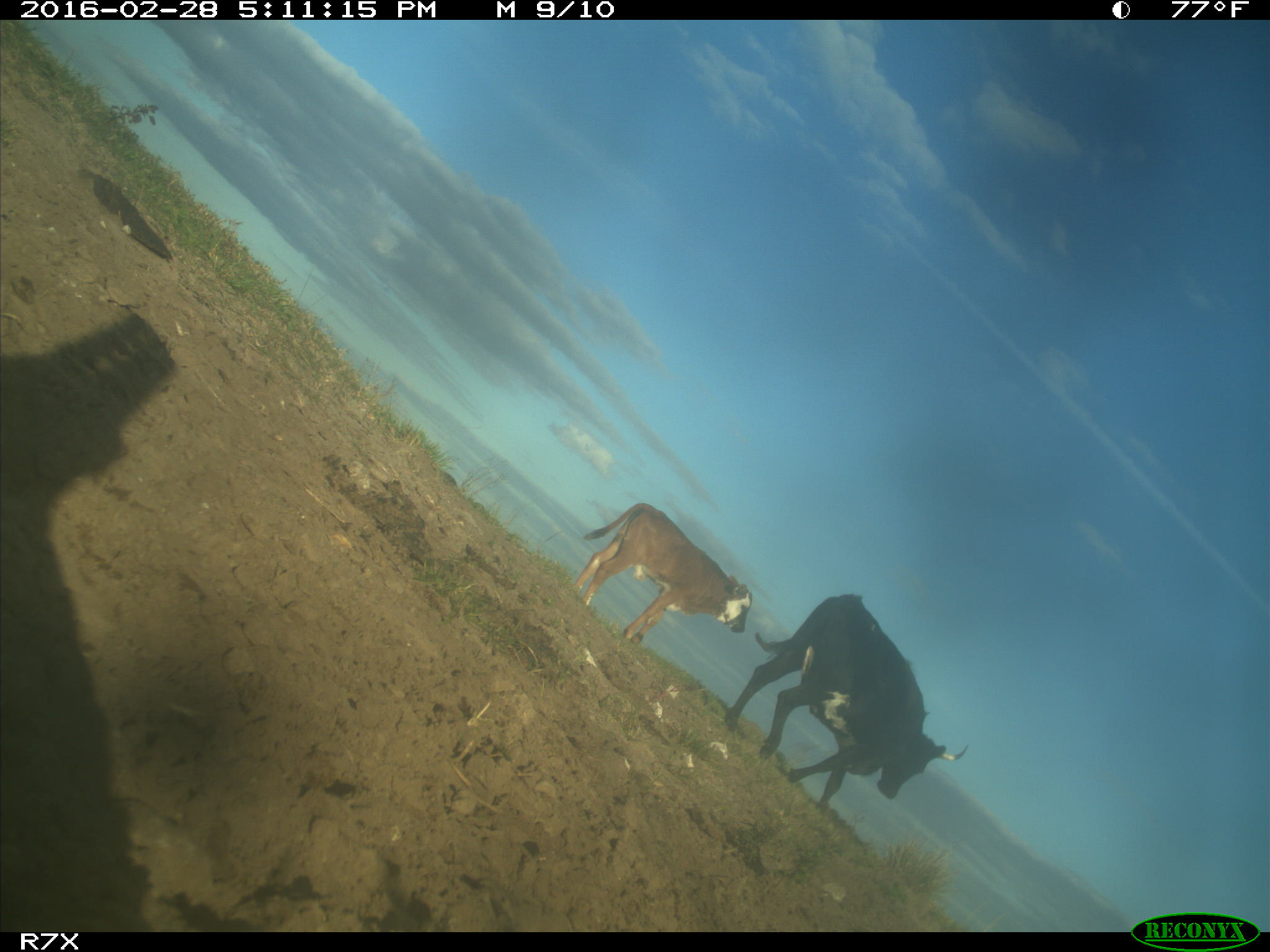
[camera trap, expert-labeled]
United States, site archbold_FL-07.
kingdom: Animalia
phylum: Chordata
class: Mammalia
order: Artiodactyla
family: Bovidae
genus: Bos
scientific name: Bos taurus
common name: domestic cow